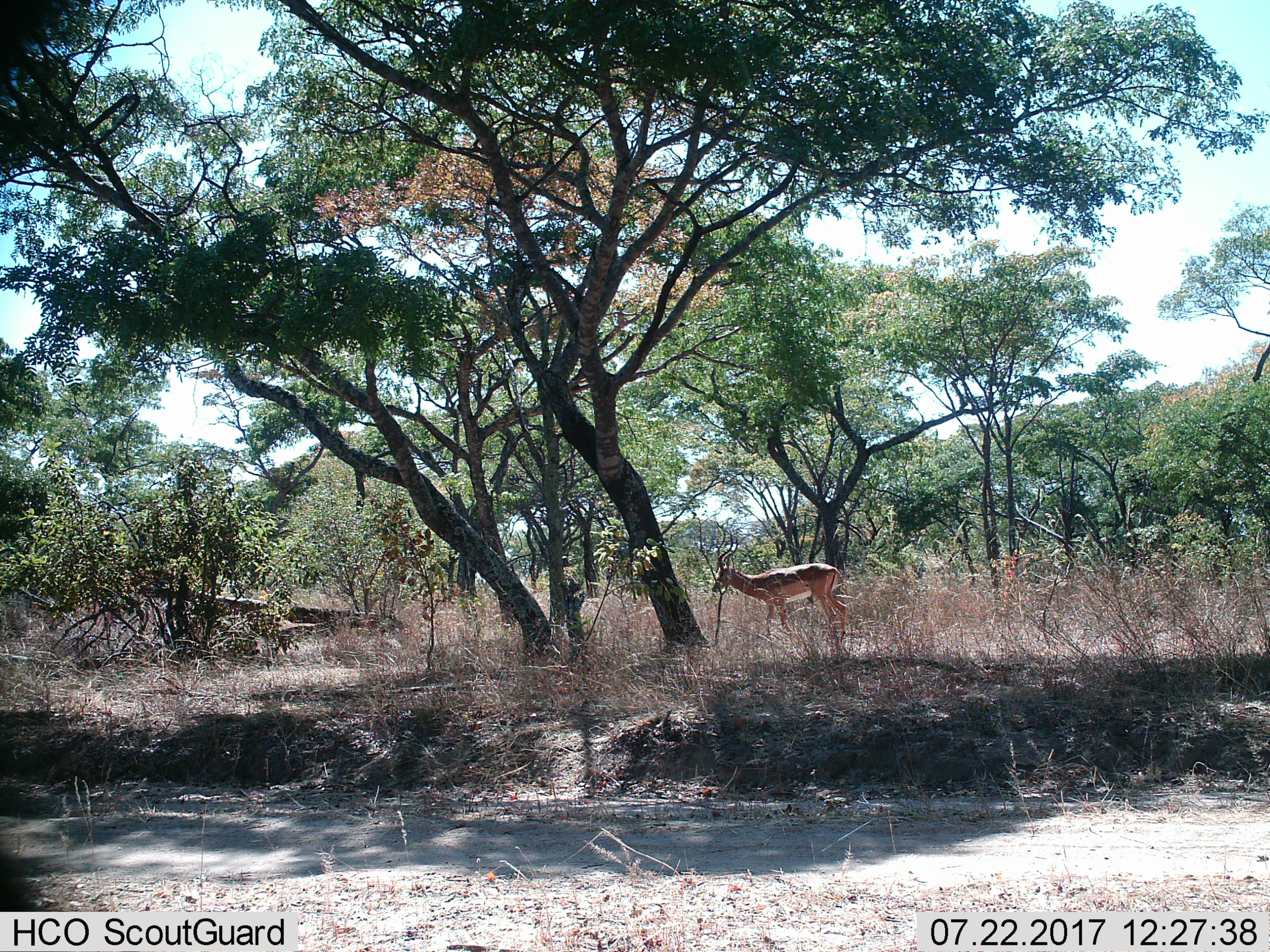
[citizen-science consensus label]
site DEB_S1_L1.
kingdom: Animalia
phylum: Chordata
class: Mammalia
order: Artiodactyla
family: Bovidae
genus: Aepyceros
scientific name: Aepyceros melampus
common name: impala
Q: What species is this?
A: Impala (Aepyceros melampus).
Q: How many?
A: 1.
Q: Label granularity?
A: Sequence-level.